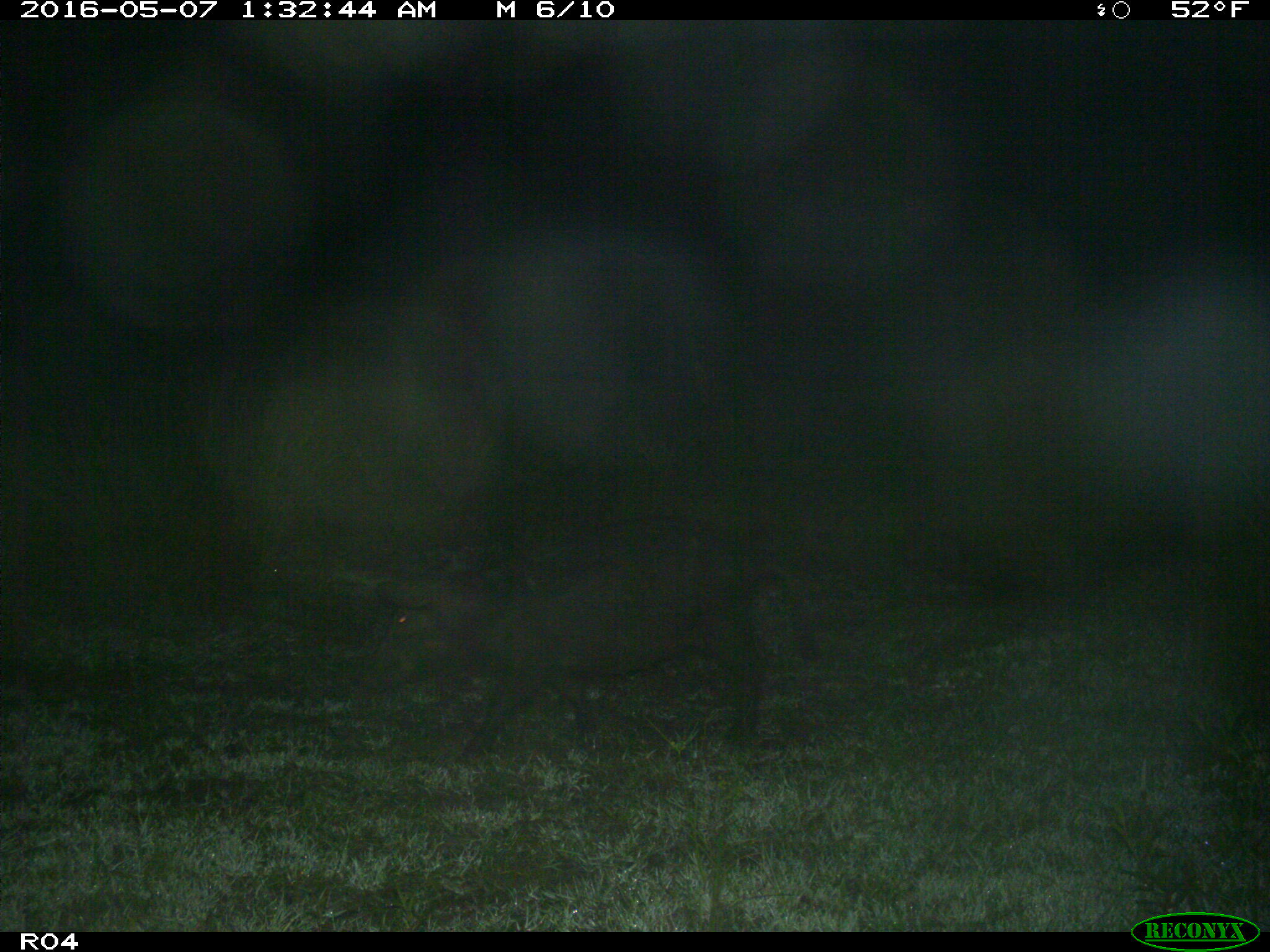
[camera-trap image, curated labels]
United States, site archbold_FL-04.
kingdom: Animalia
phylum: Chordata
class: Mammalia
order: Artiodactyla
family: Suidae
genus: Sus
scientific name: Sus scrofa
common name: wild boar